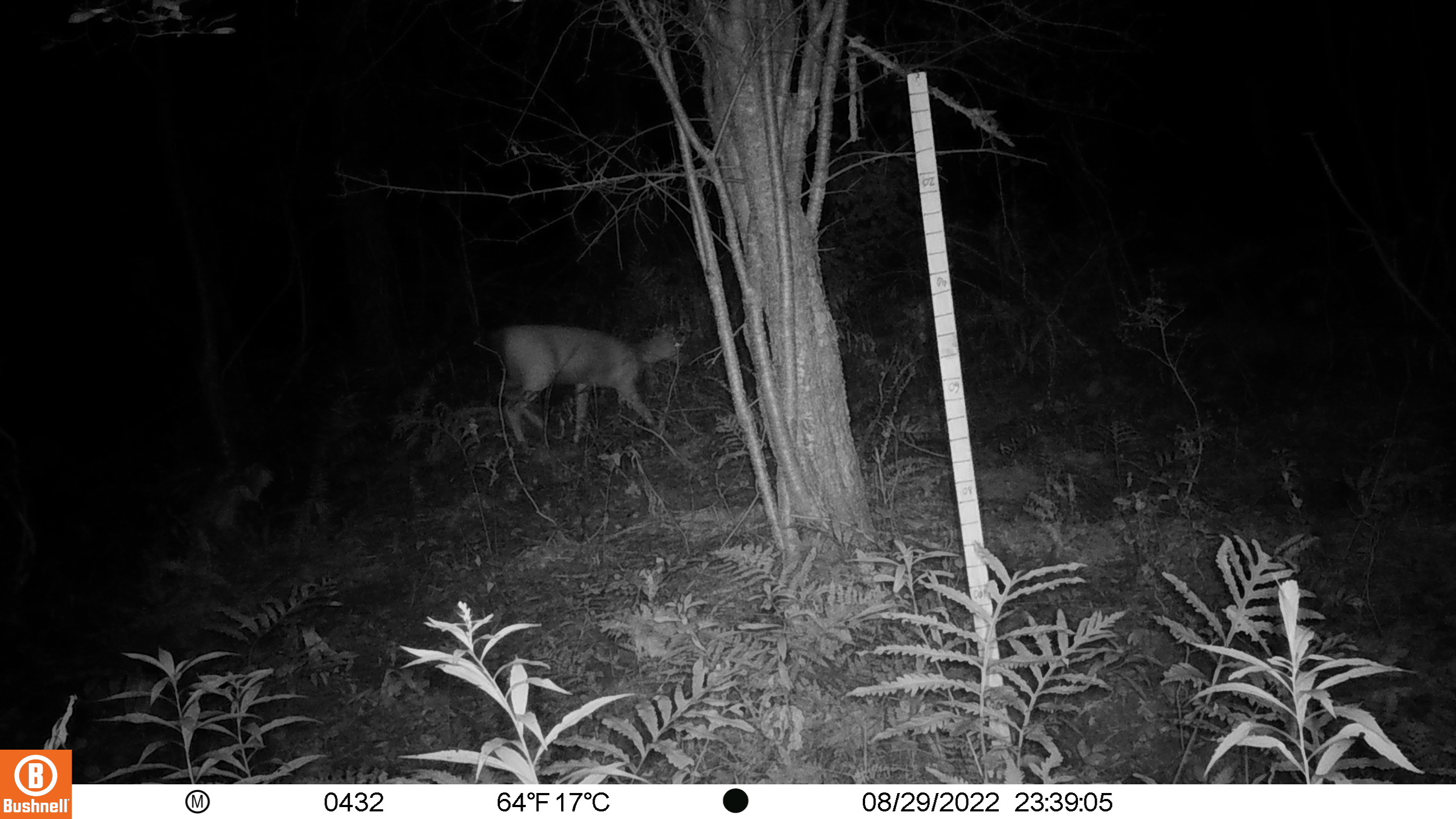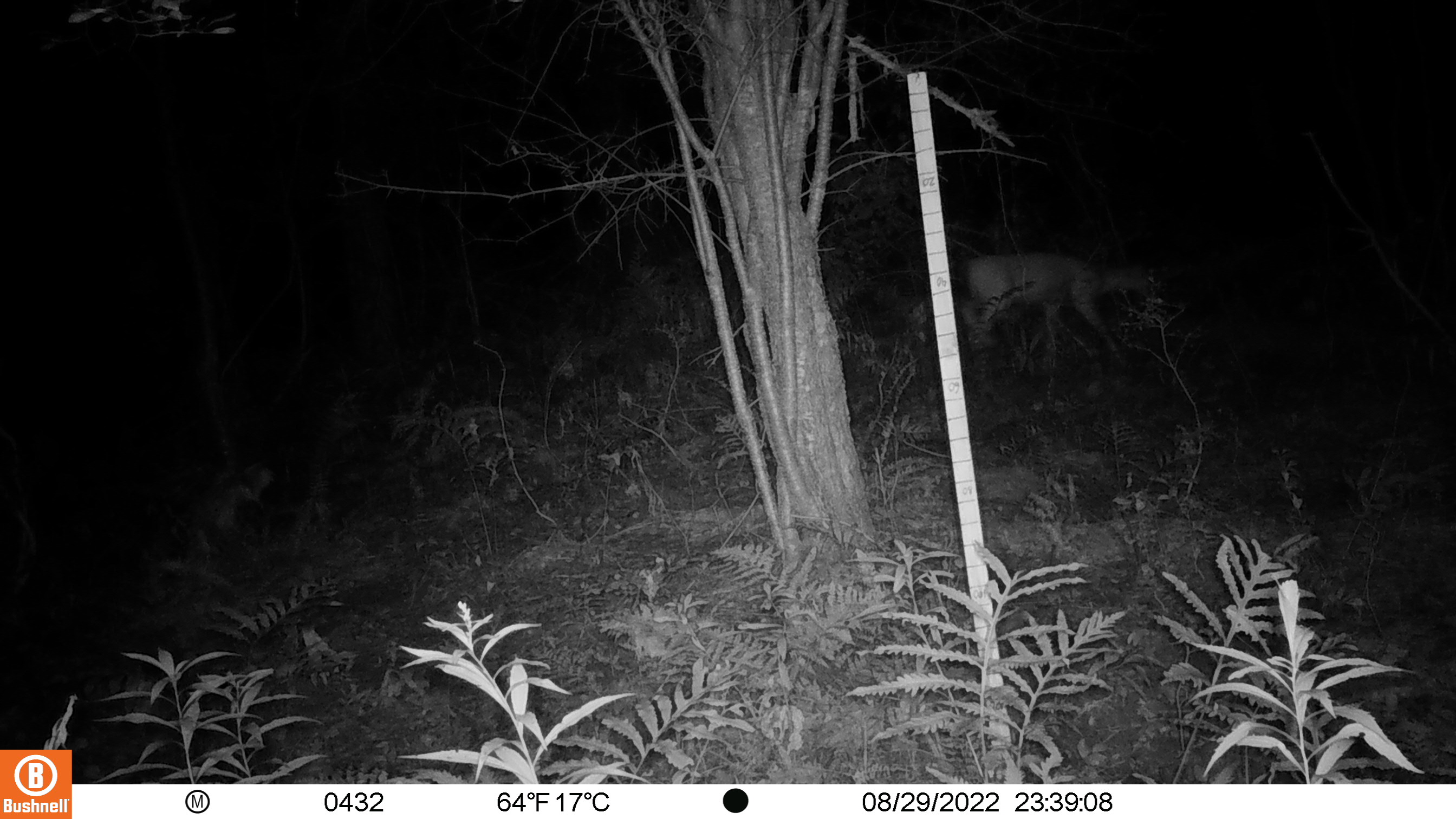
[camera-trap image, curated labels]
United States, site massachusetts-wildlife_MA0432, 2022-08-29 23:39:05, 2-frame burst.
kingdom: Animalia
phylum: Chordata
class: Mammalia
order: Artiodactyla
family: Cervidae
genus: Odocoileus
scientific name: Odocoileus virginianus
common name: white-tailed deer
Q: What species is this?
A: White-tailed deer (Odocoileus virginianus).